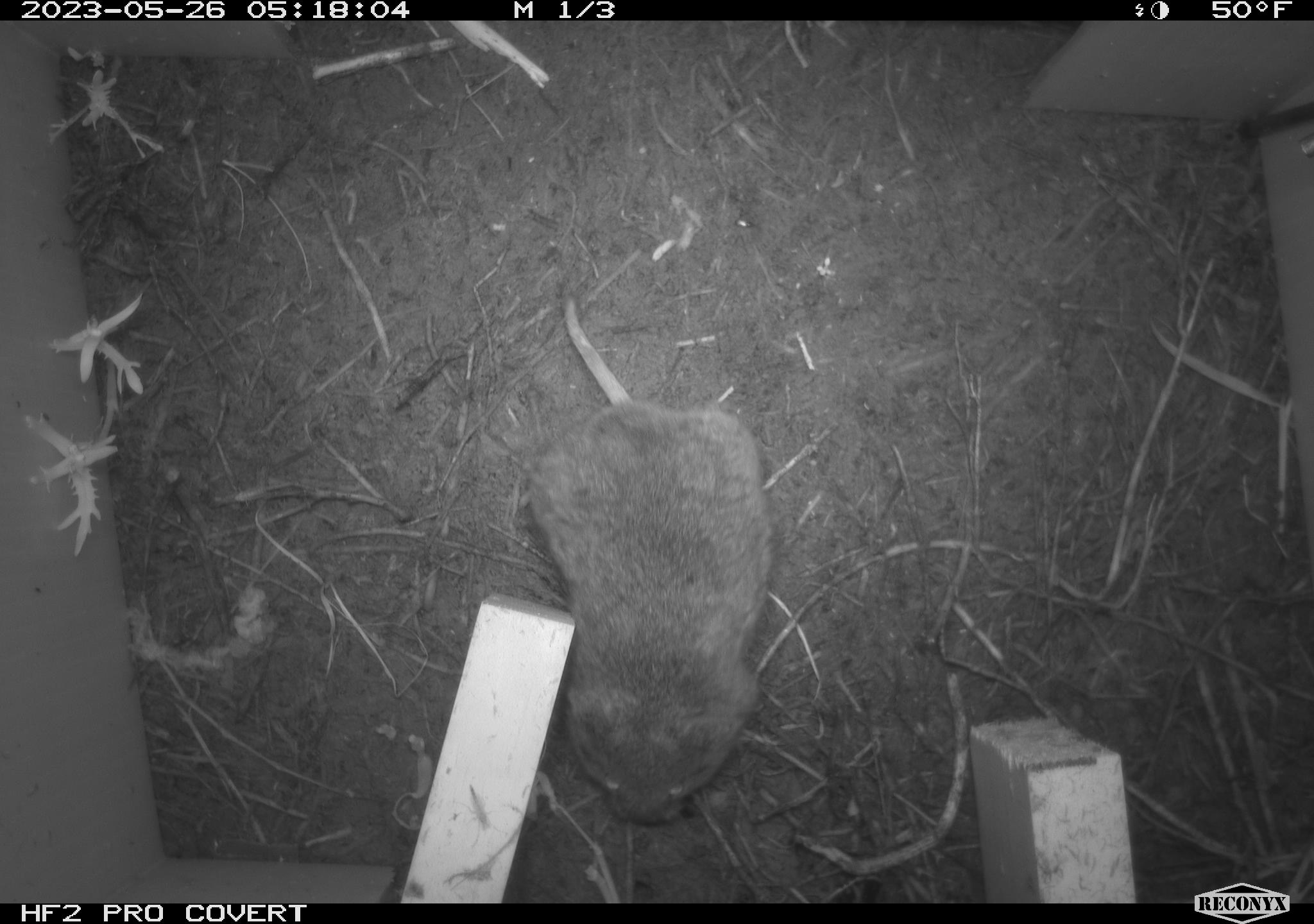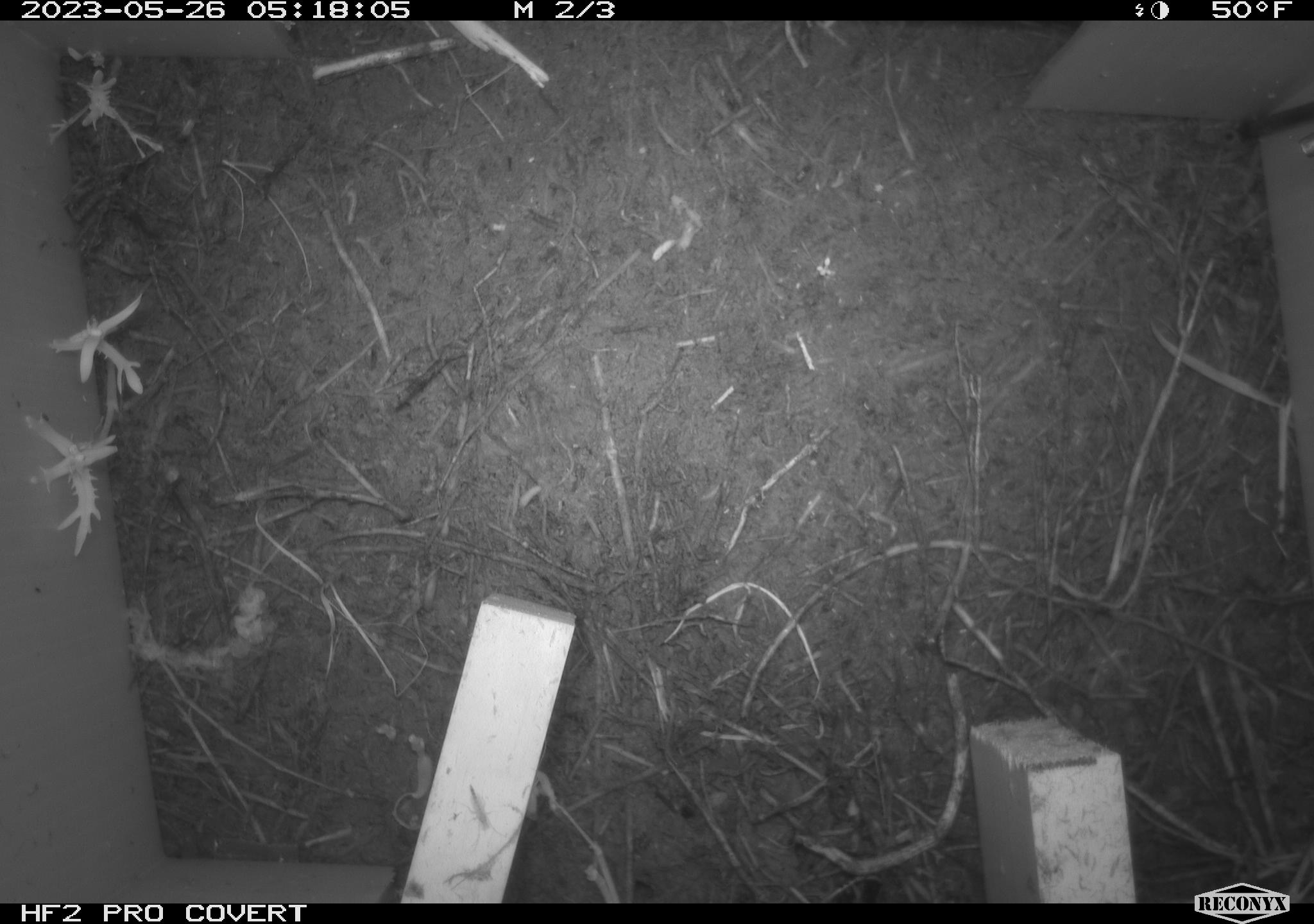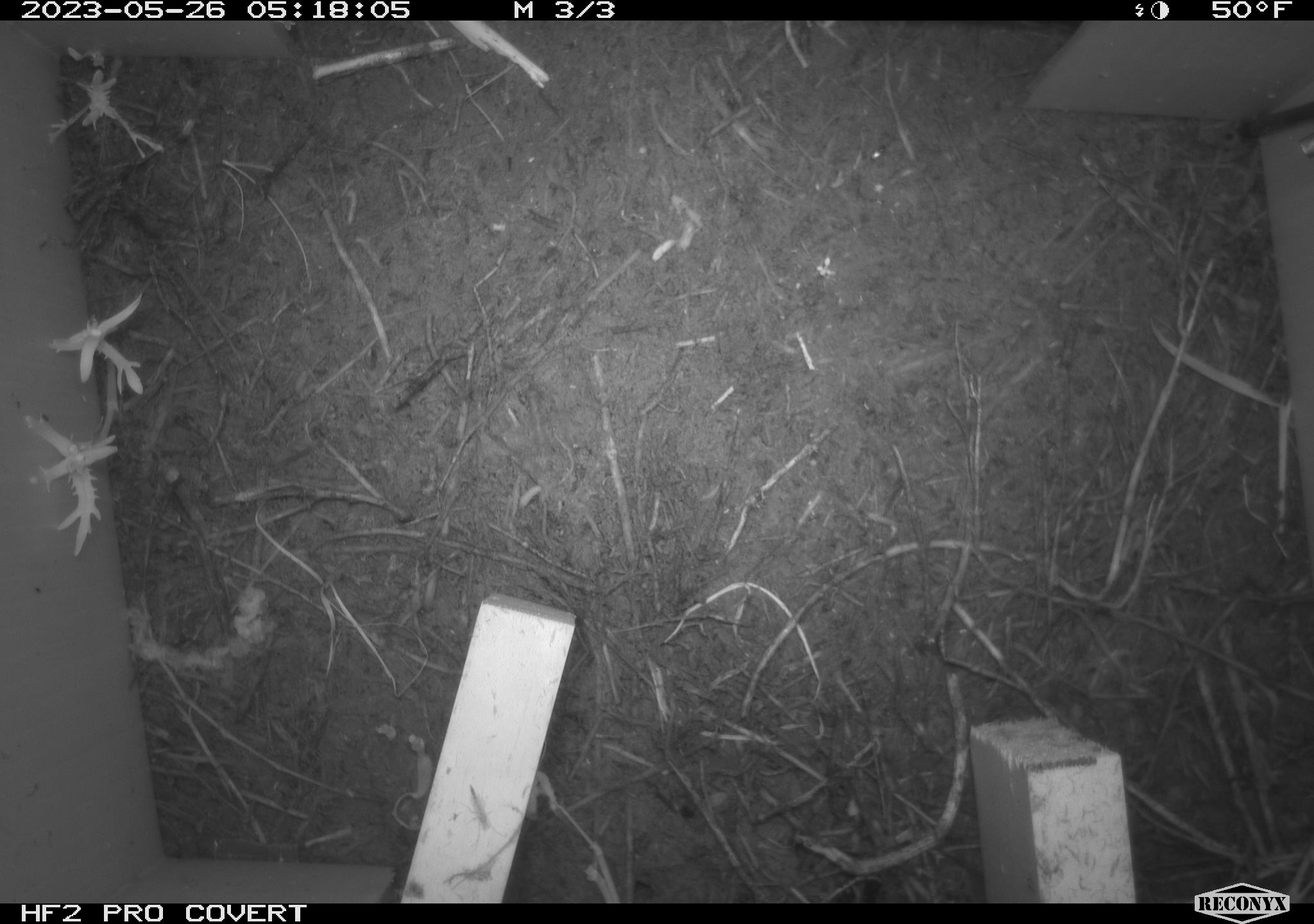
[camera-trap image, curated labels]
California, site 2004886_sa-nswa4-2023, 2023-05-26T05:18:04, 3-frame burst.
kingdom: Animalia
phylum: Chordata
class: Mammalia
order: Rodentia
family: Cricetidae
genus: Microtus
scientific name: Microtus californicus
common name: california vole